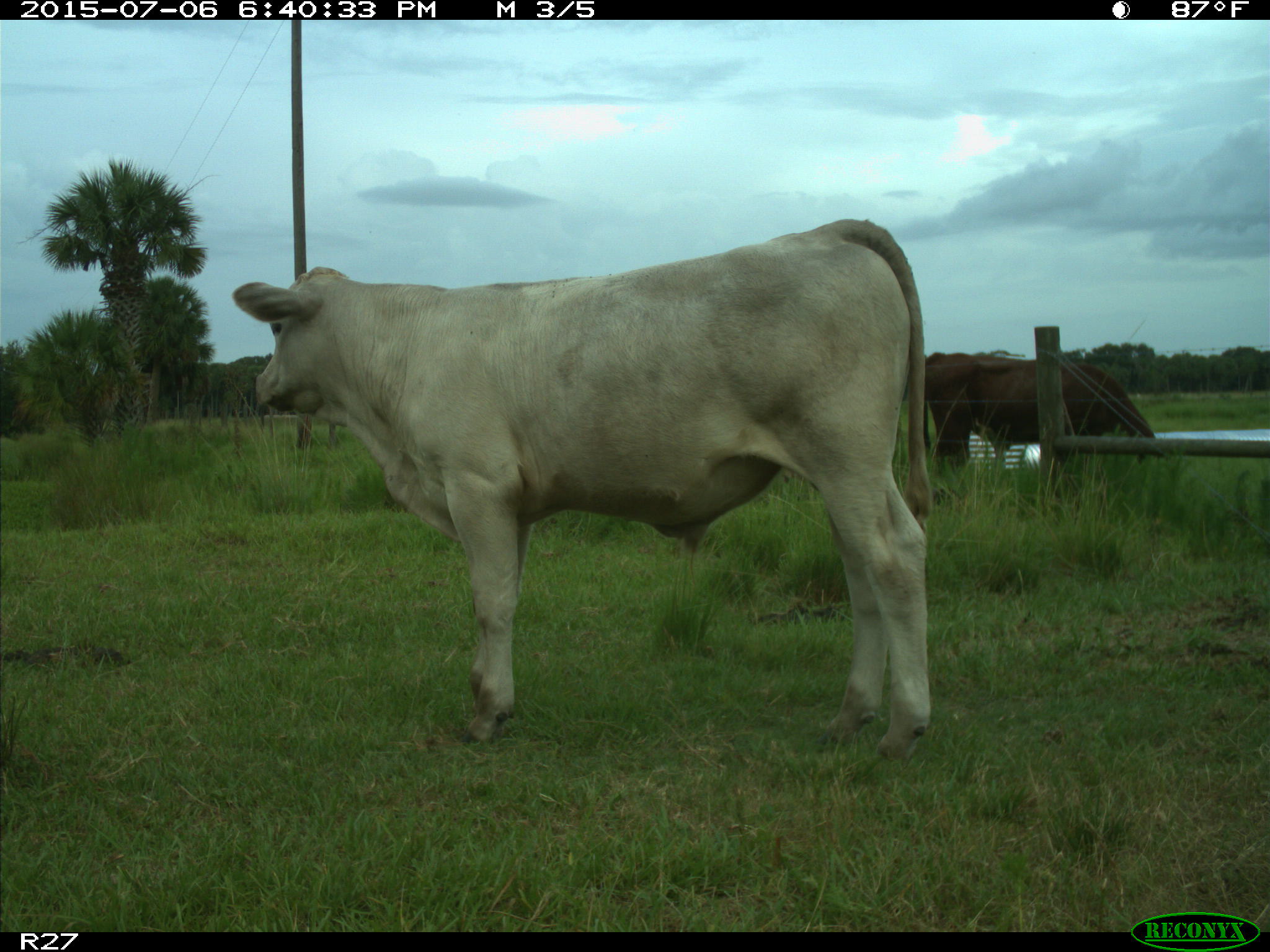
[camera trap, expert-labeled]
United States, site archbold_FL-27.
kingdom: Animalia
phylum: Chordata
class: Mammalia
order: Artiodactyla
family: Bovidae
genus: Bos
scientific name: Bos taurus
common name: domestic cow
Bos taurus (domestic cow).